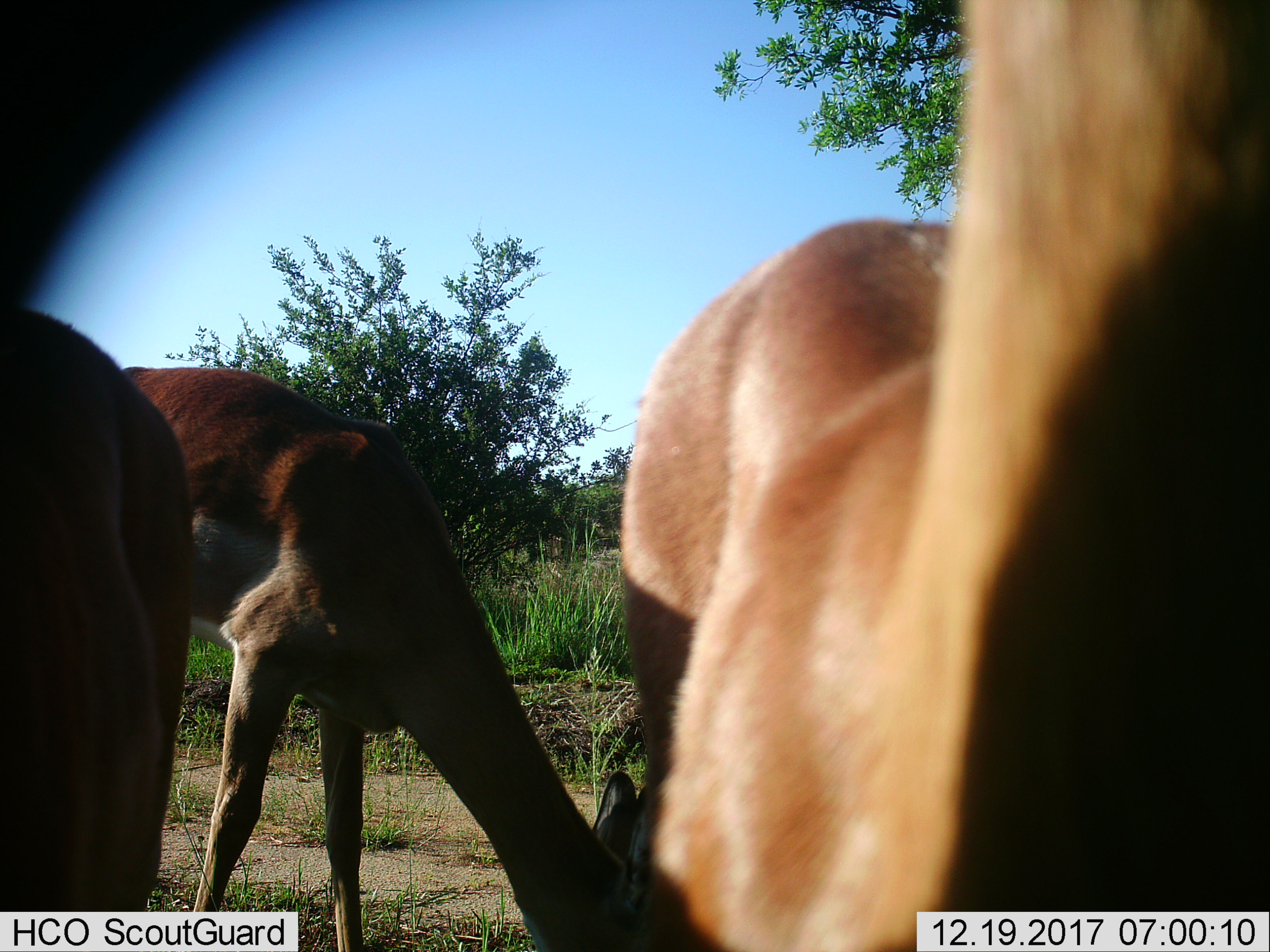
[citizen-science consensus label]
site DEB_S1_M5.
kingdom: Animalia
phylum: Chordata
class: Mammalia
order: Artiodactyla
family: Bovidae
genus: Aepyceros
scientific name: Aepyceros melampus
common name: impala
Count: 3.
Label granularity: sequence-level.